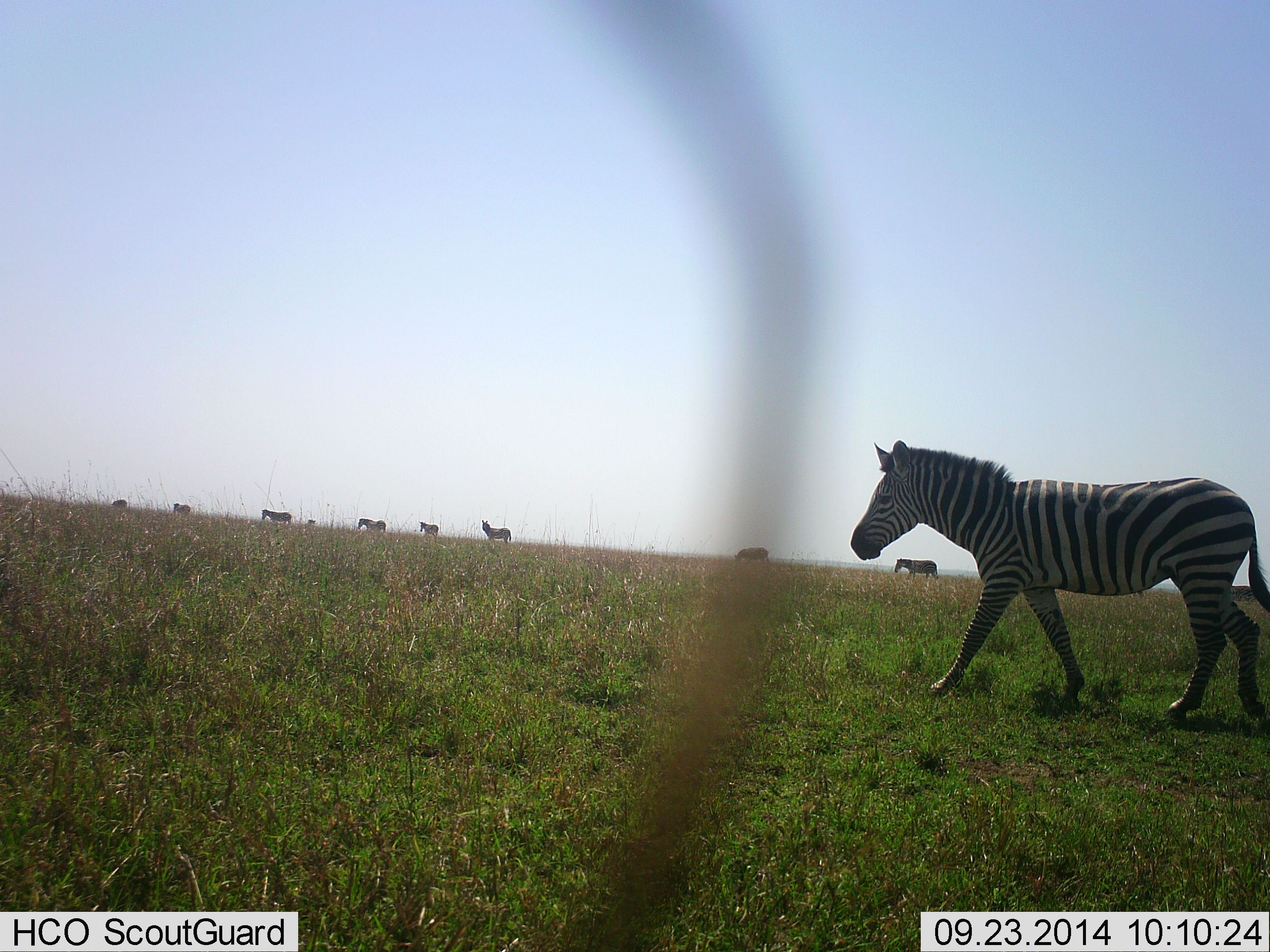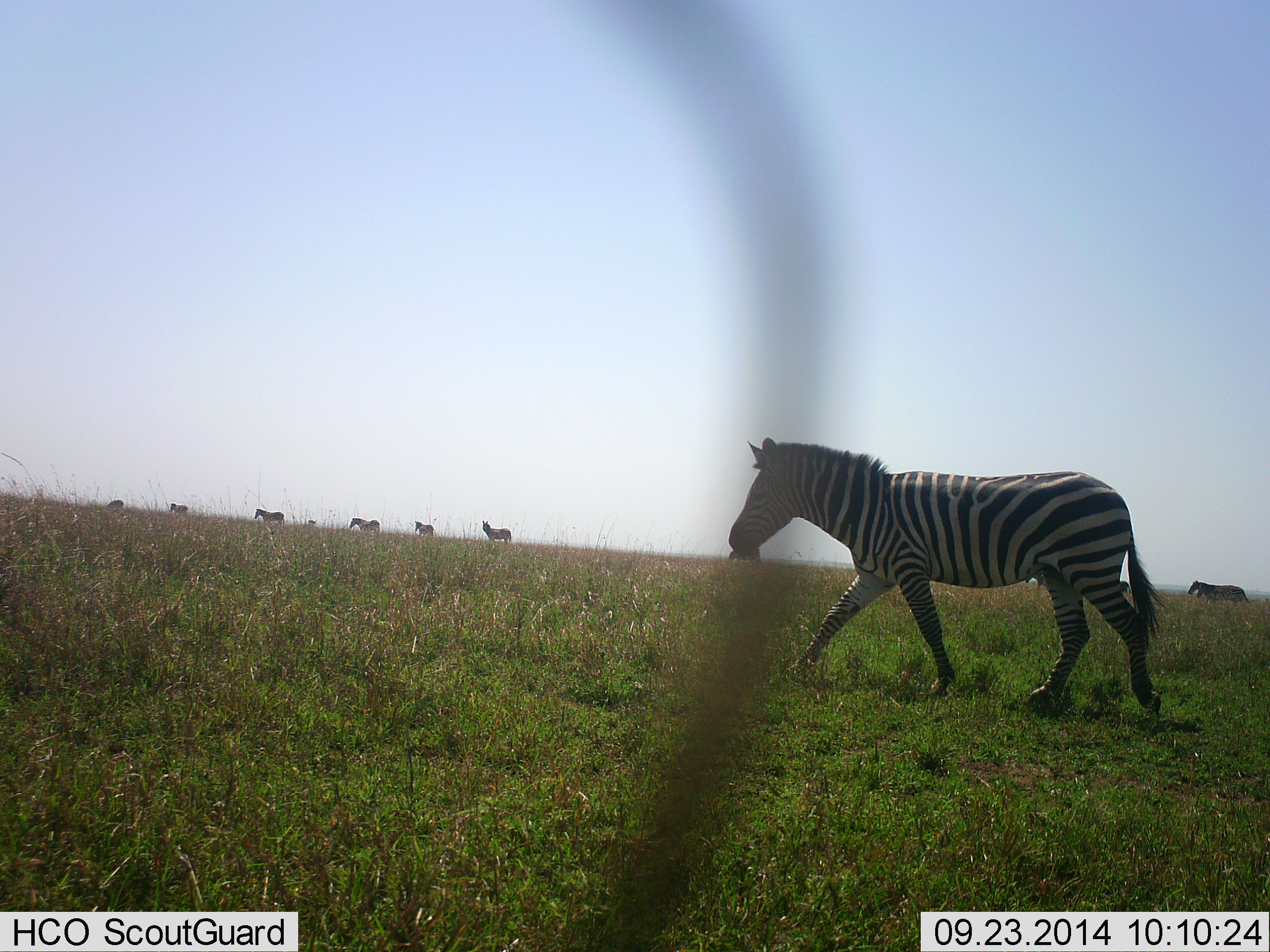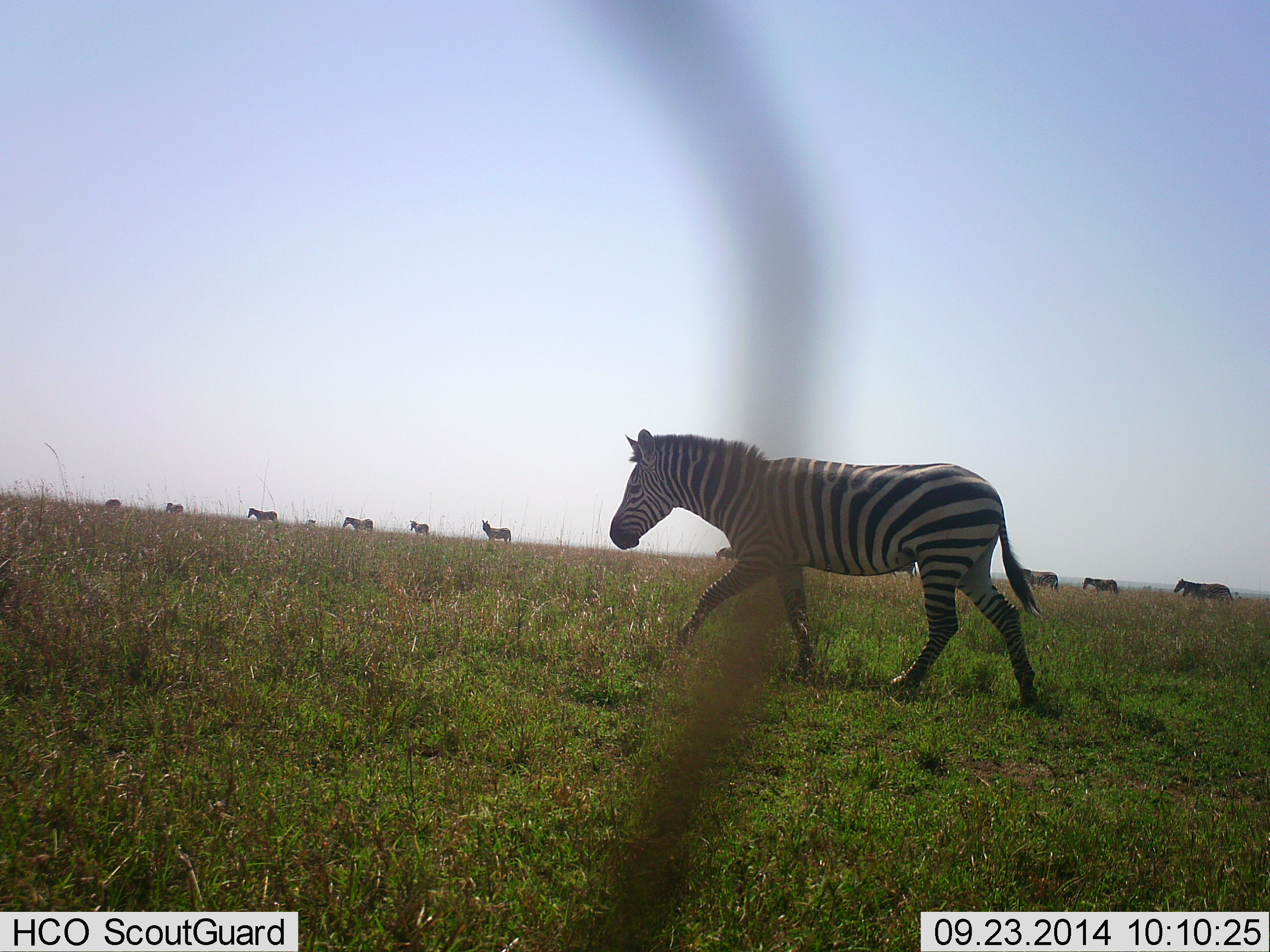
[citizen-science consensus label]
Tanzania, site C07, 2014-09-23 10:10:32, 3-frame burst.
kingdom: Animalia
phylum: Chordata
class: Mammalia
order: Perissodactyla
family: Equidae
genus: Equus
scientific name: Equus quagga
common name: plains zebra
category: zebra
Zebra (plains zebra) (Equus quagga), count 11-50. Behavior (volunteer vote fractions): standing 20%, resting 0%, moving 100%, interacting 0%. Young present (vote fraction): 0%. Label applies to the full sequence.